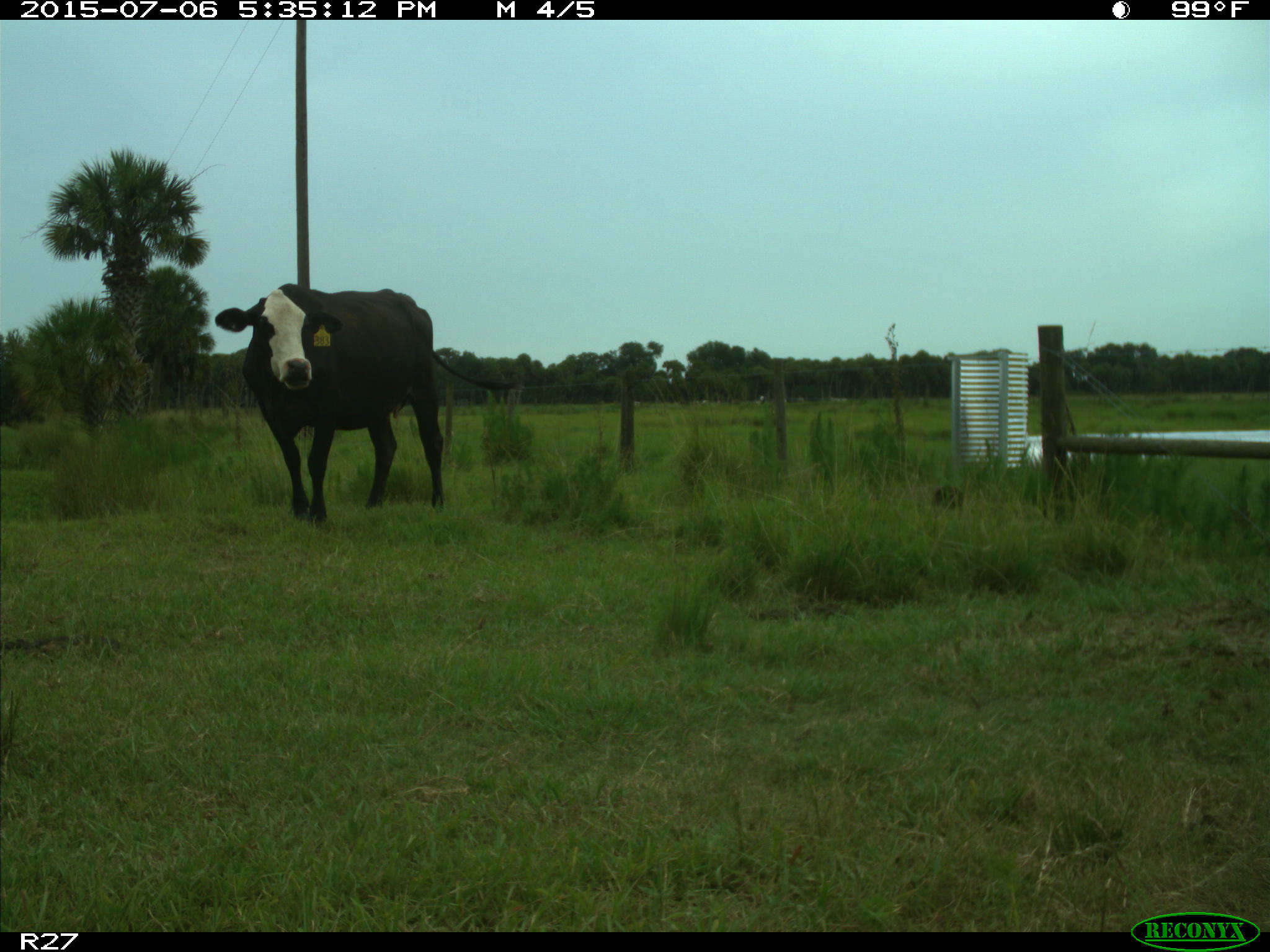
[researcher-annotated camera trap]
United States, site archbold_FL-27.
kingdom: Animalia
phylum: Chordata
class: Mammalia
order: Artiodactyla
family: Bovidae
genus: Bos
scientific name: Bos taurus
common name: domestic cow